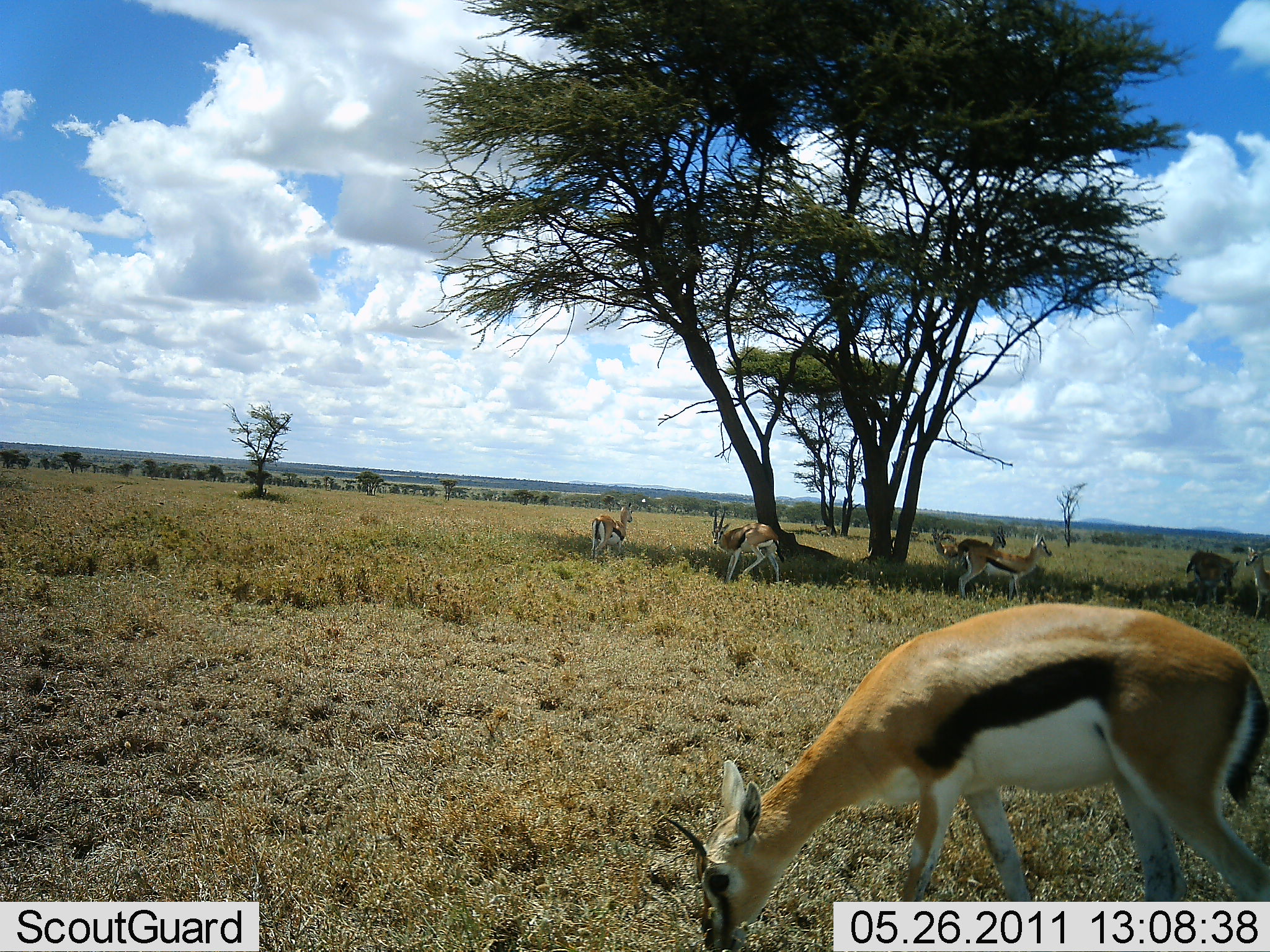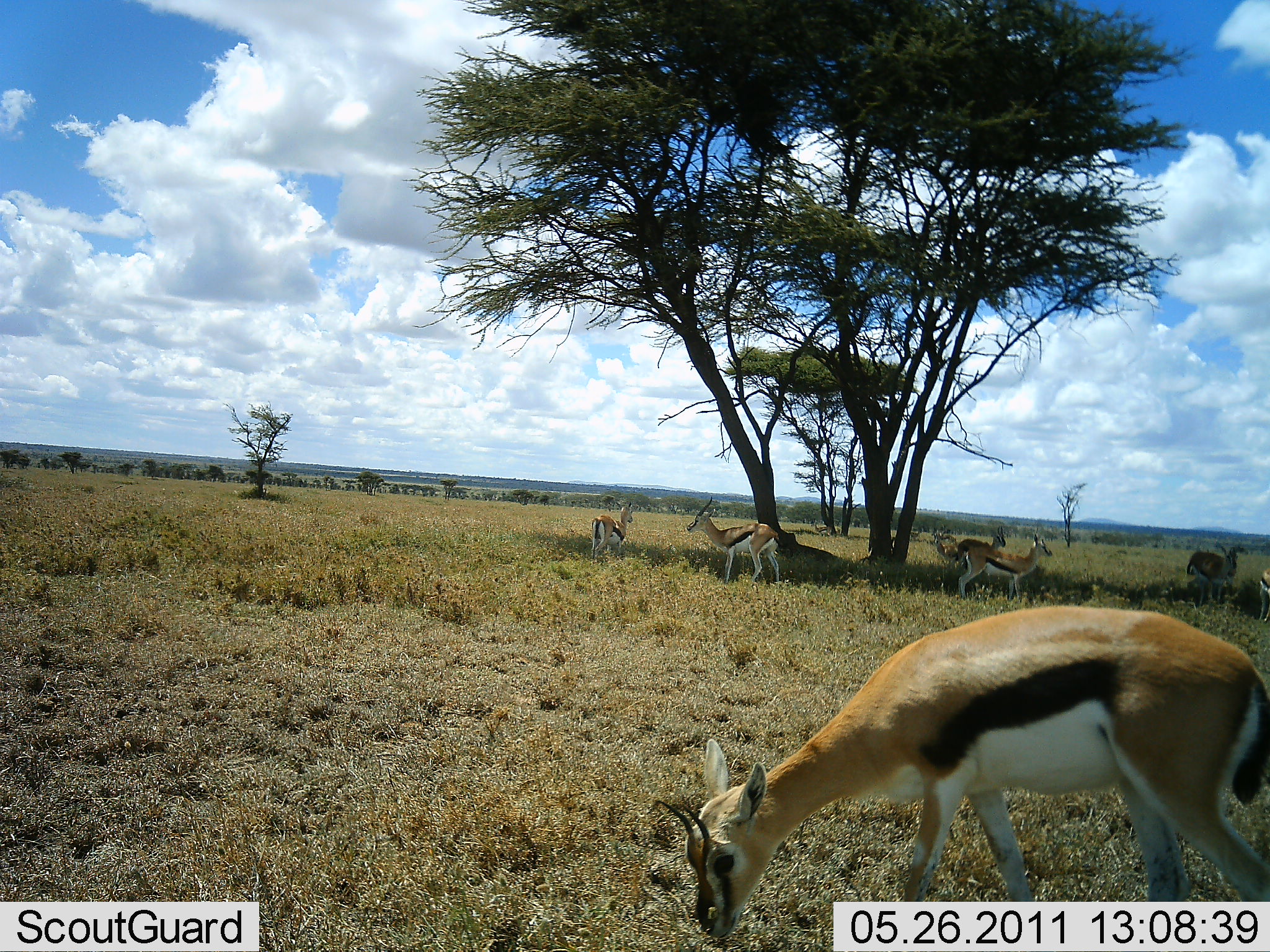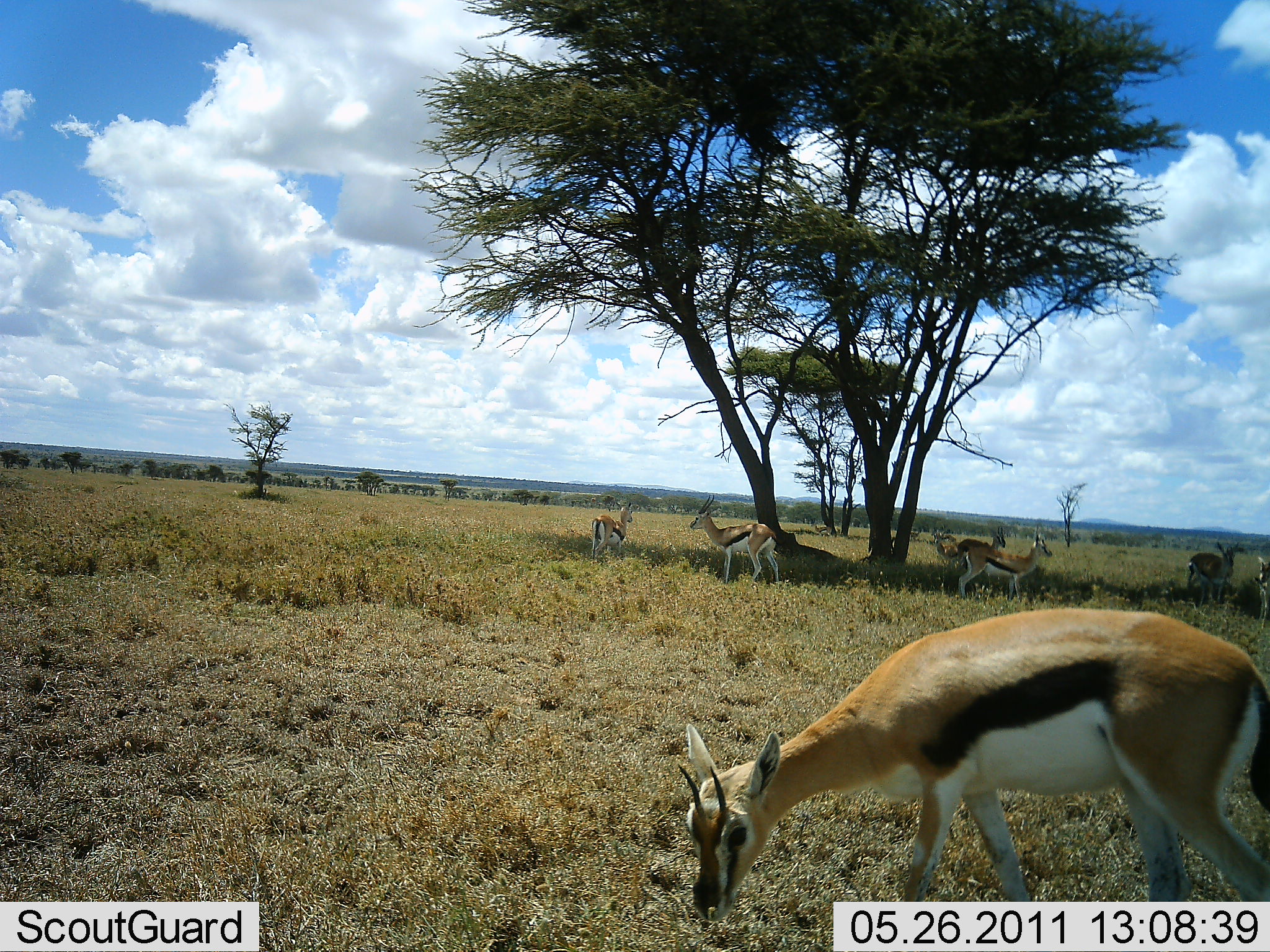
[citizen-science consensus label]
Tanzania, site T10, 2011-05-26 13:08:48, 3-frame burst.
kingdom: Animalia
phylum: Chordata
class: Mammalia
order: Artiodactyla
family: Bovidae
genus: Eudorcas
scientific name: Eudorcas thomsonii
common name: thomson's gazelle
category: gazellethomsons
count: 7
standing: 58%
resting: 8%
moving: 0%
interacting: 8%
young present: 0%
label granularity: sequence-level